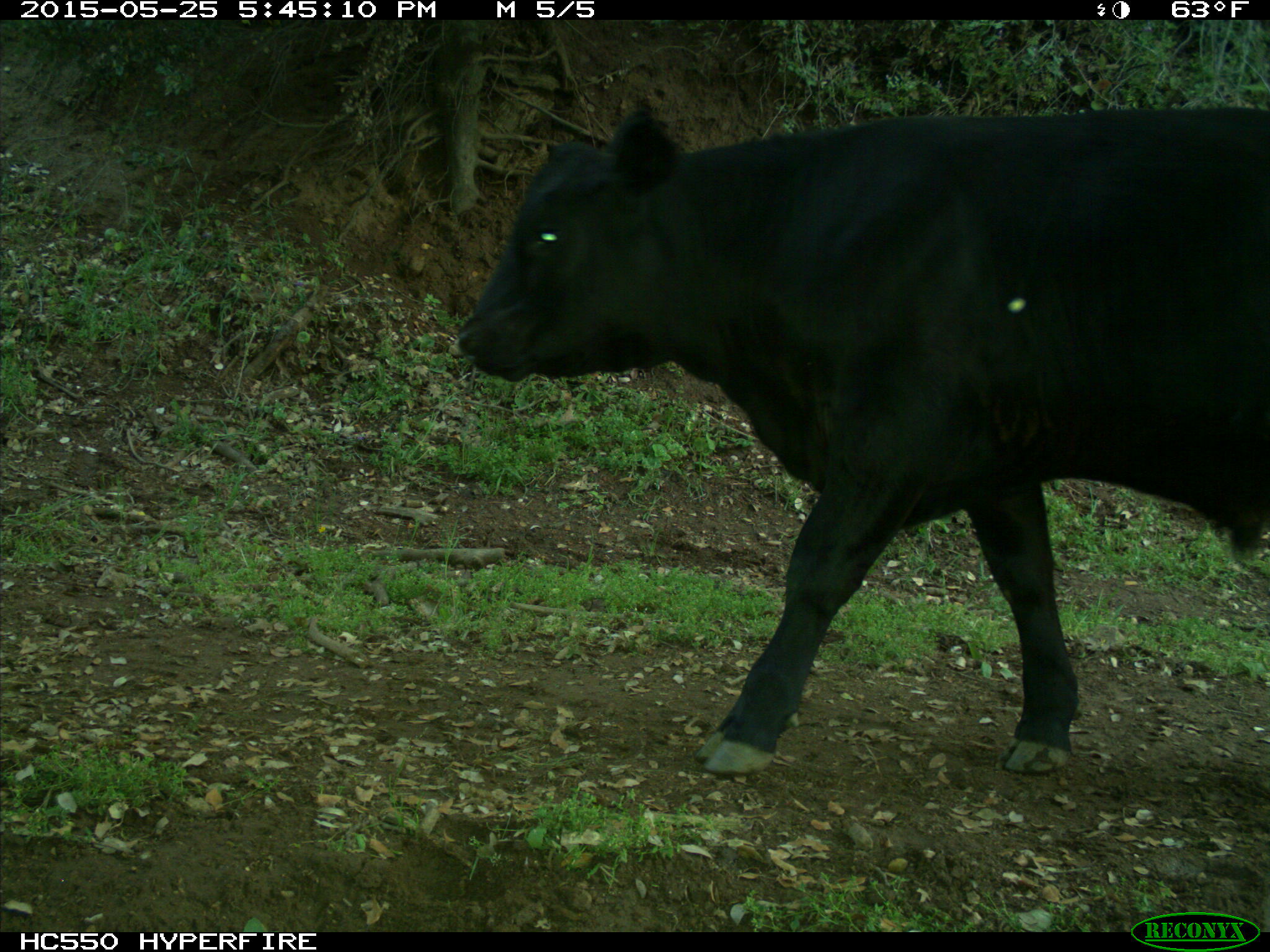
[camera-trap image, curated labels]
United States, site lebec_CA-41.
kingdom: Animalia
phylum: Chordata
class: Mammalia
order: Artiodactyla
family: Bovidae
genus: Bos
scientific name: Bos taurus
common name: domestic cow